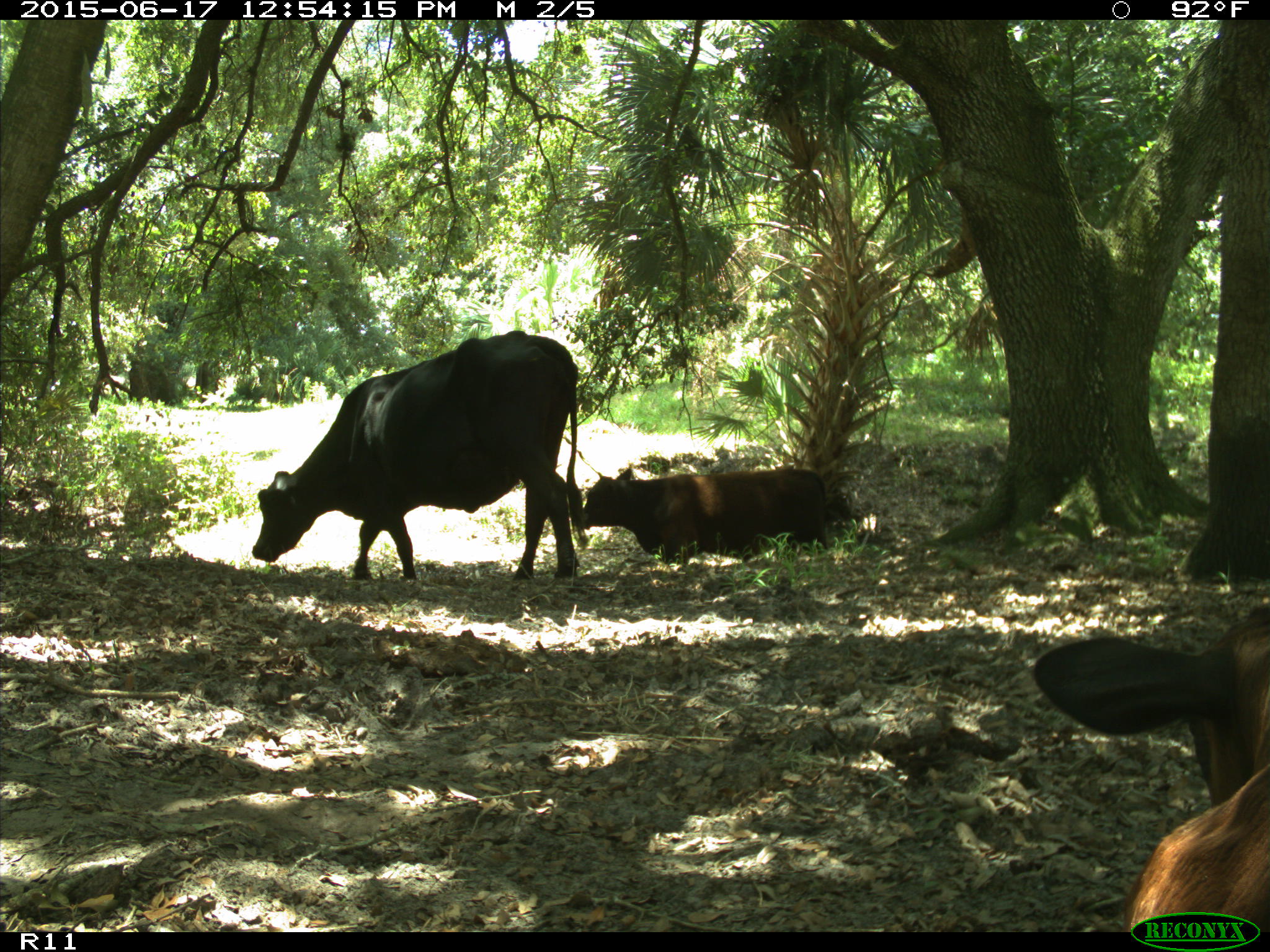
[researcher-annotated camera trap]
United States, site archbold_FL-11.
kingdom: Animalia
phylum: Chordata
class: Mammalia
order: Artiodactyla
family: Bovidae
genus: Bos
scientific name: Bos taurus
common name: domestic cow